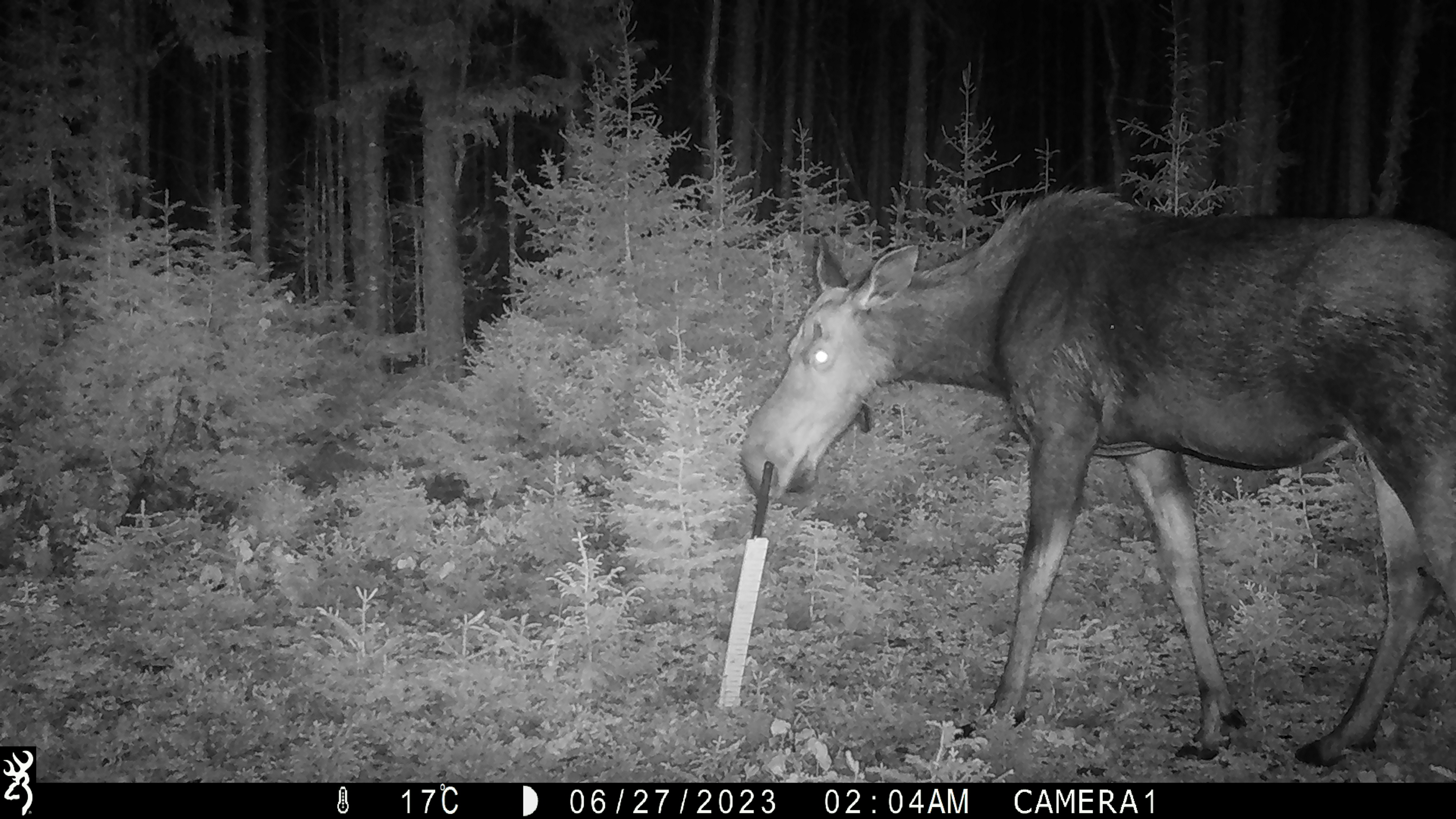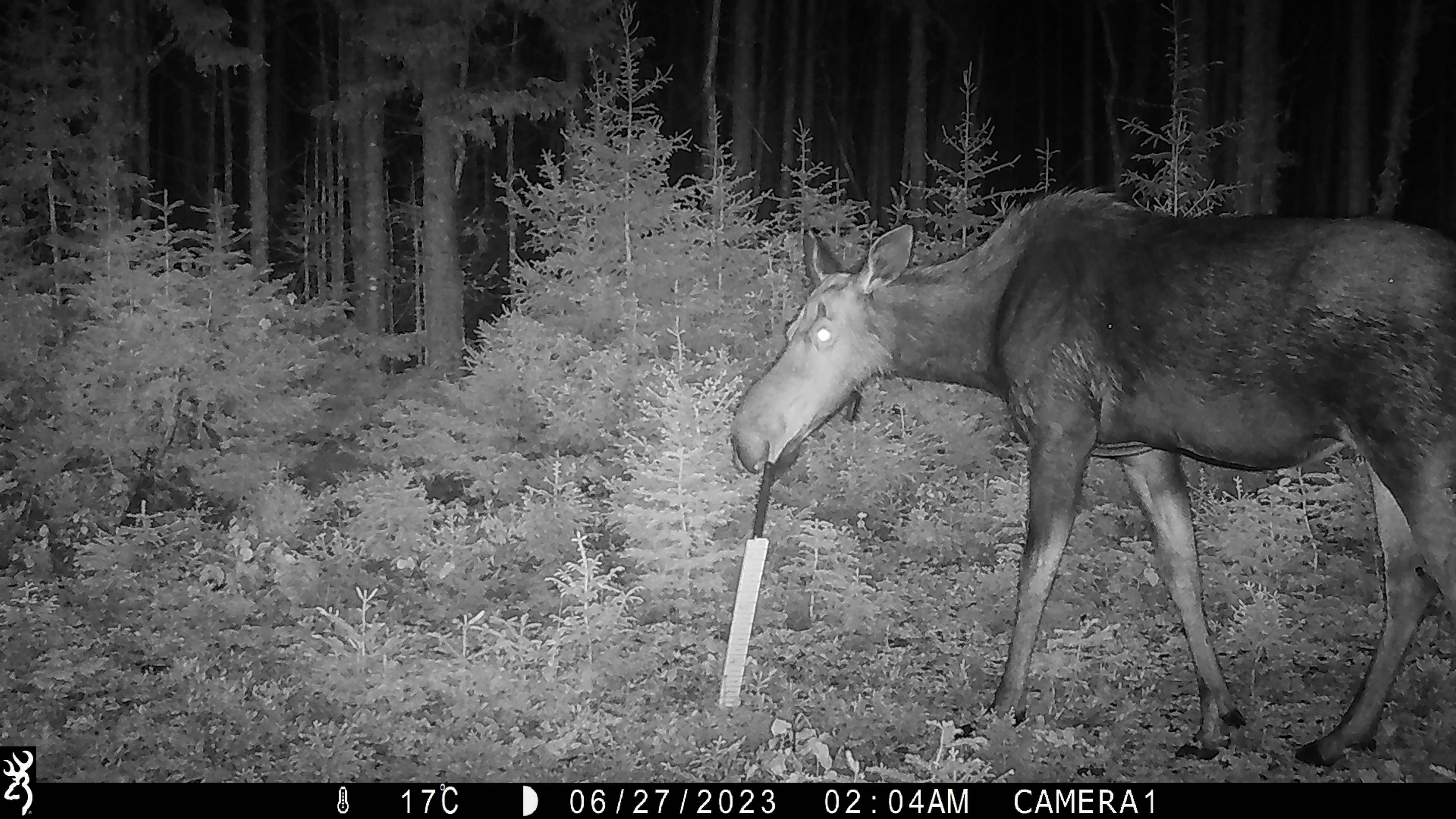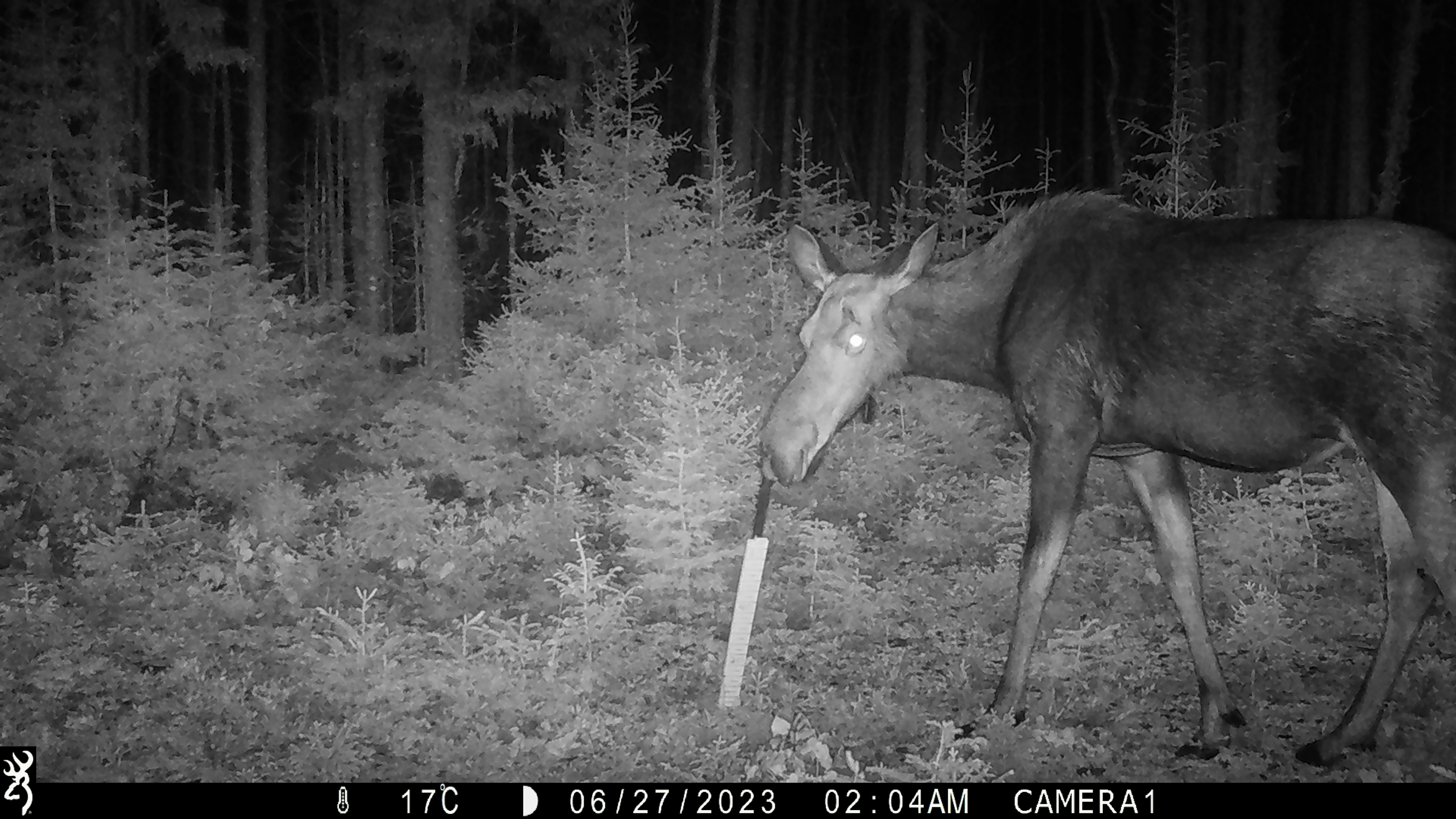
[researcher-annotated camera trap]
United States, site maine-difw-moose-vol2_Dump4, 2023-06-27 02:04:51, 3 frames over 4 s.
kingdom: Animalia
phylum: Chordata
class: Mammalia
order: Artiodactyla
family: Cervidae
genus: Alces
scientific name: Alces alces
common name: moose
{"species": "moose (Alces alces)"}